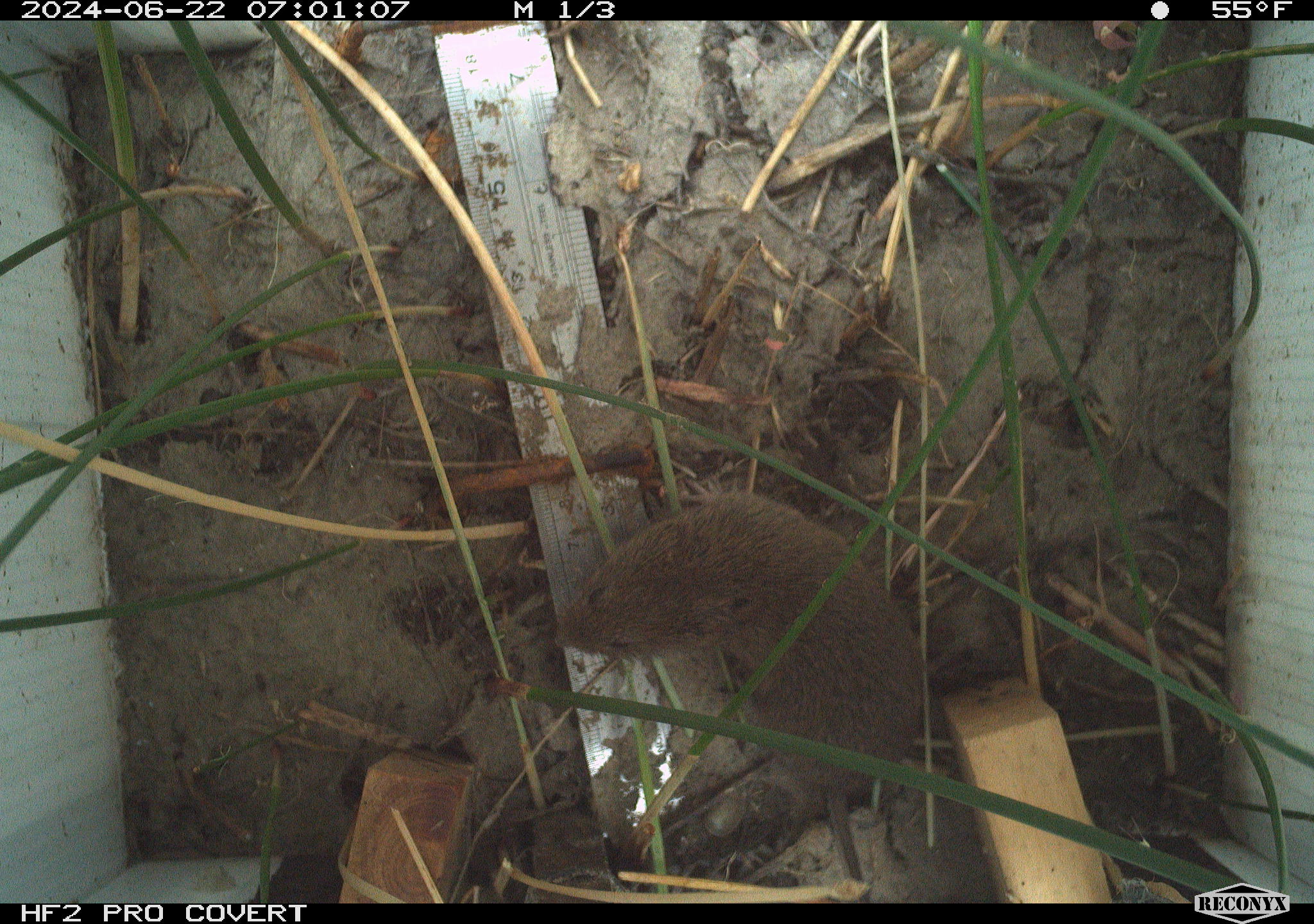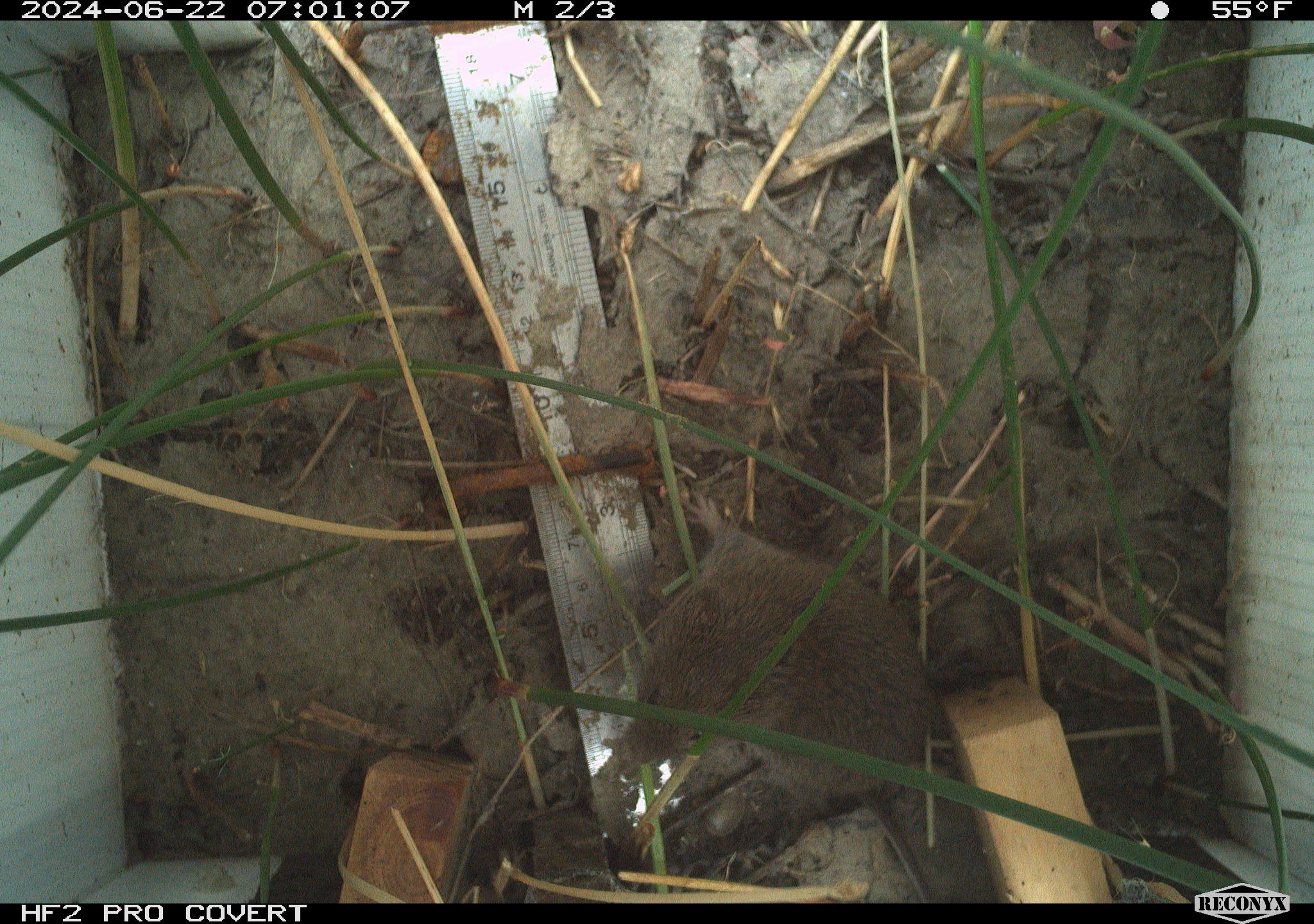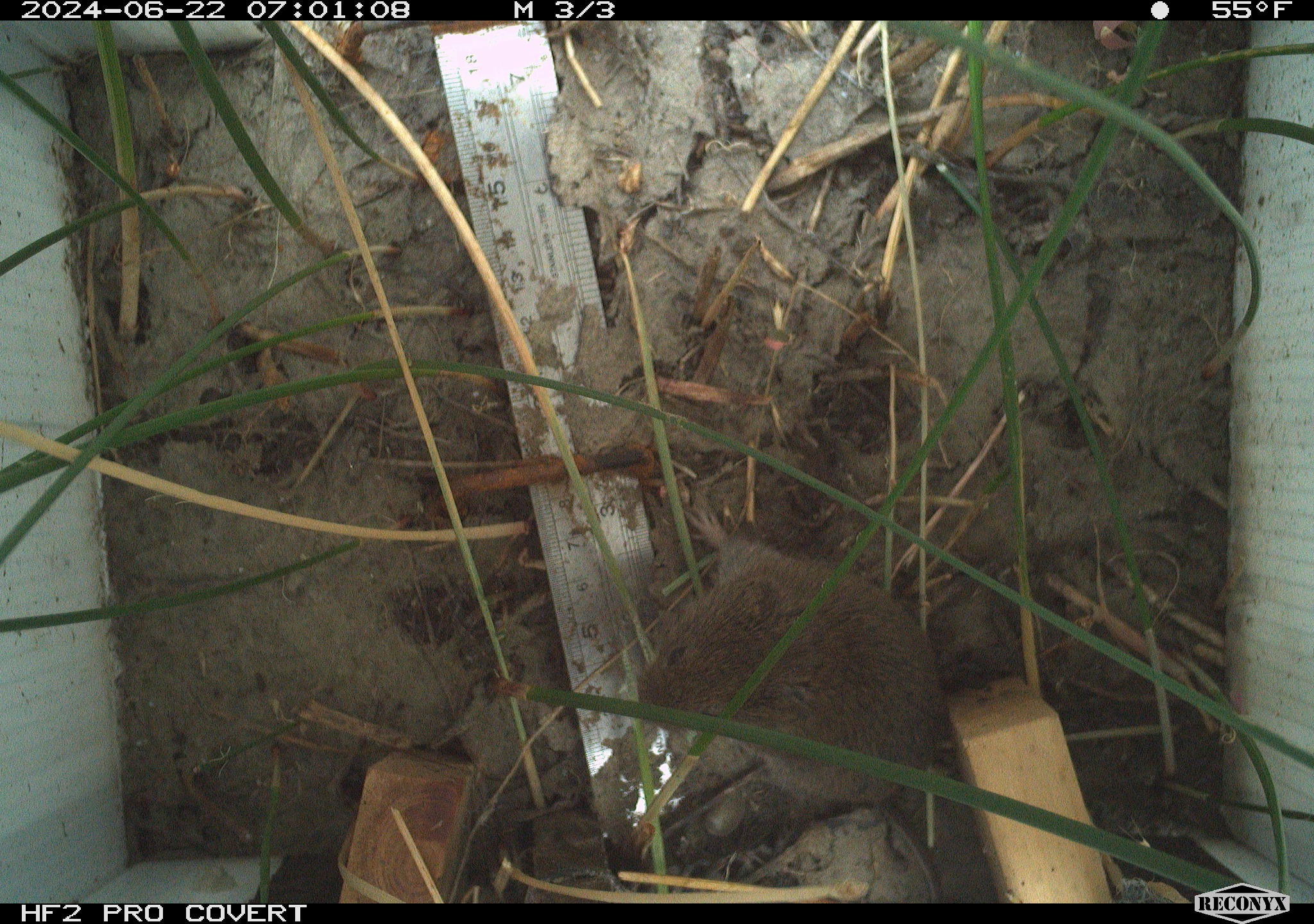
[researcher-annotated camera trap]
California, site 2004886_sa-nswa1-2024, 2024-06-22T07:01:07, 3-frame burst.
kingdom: Animalia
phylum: Chordata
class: Mammalia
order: Rodentia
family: Cricetidae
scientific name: Arvicolinae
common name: voles, lemmings, and muskrats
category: arvicolinae subfamily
Arvicolinae subfamily (voles, lemmings, and muskrats) (Arvicolinae).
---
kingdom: Animalia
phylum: Chordata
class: Mammalia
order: Rodentia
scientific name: Rodentia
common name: rodent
Rodent (Rodentia).